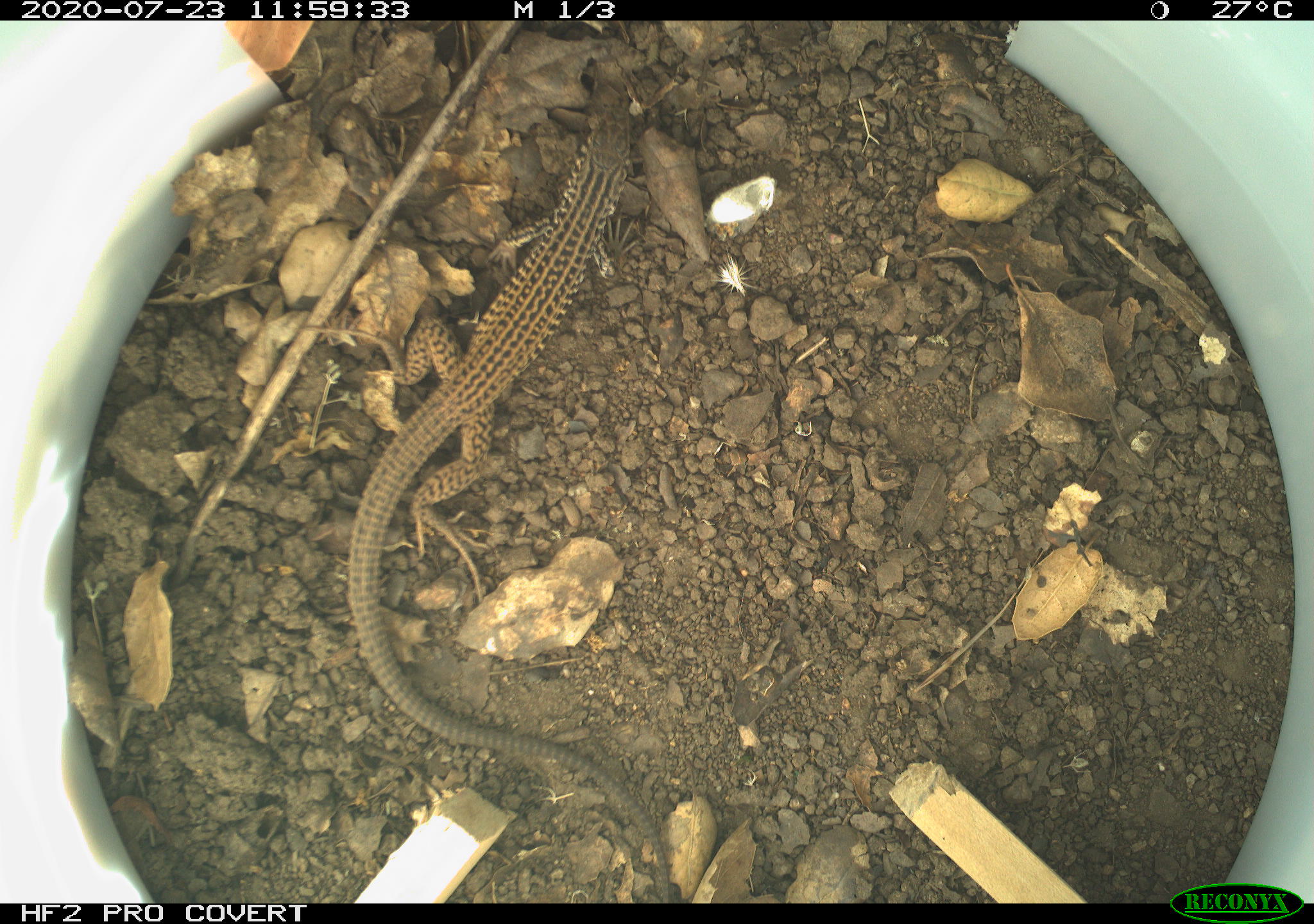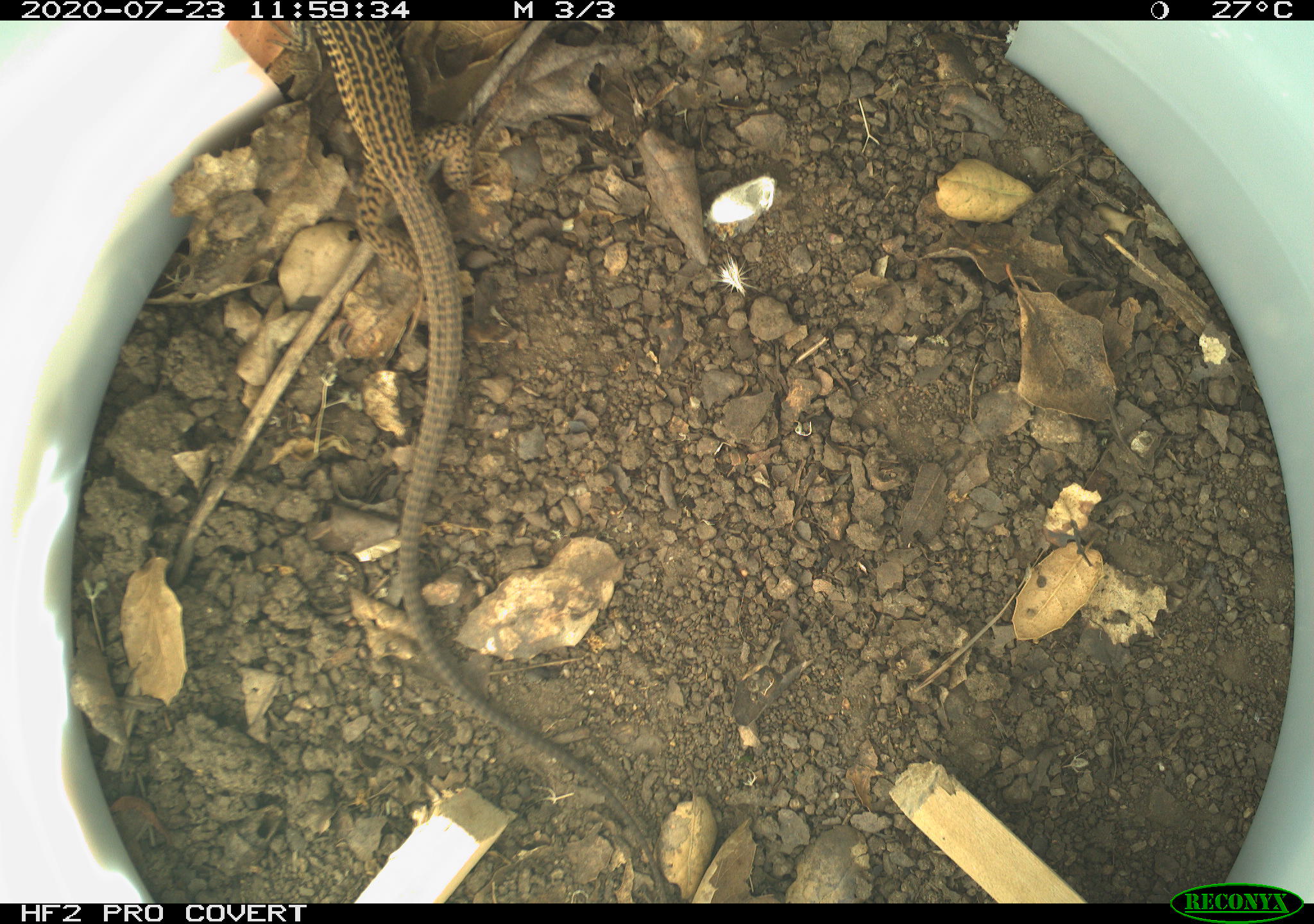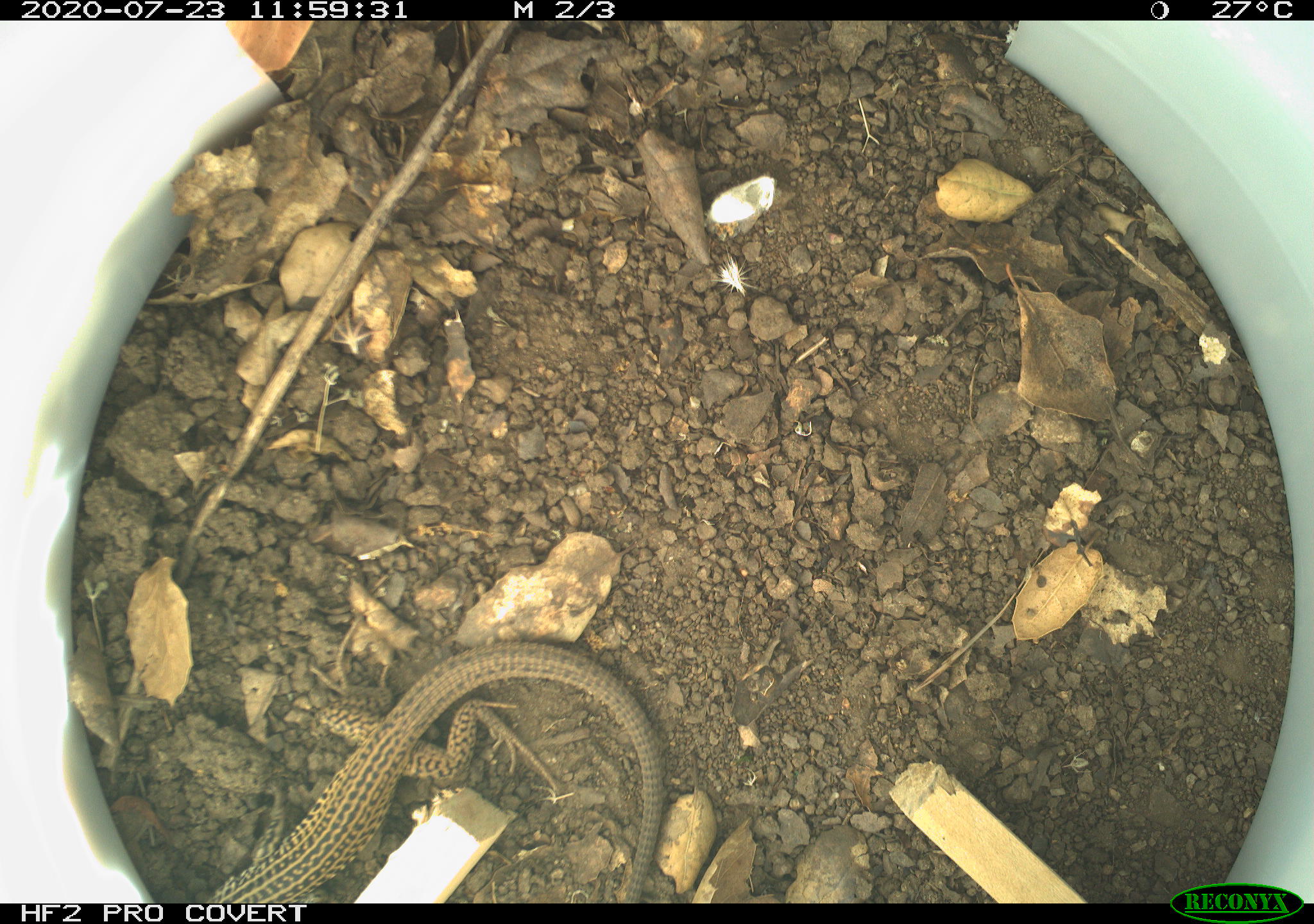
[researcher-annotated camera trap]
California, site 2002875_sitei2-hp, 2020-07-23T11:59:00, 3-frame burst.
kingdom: Animalia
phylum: Chordata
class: Reptilia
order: Squamata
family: Teiidae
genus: Aspidoscelis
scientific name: Aspidoscelis tigris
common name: western whiptail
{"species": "western whiptail (Aspidoscelis tigris)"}